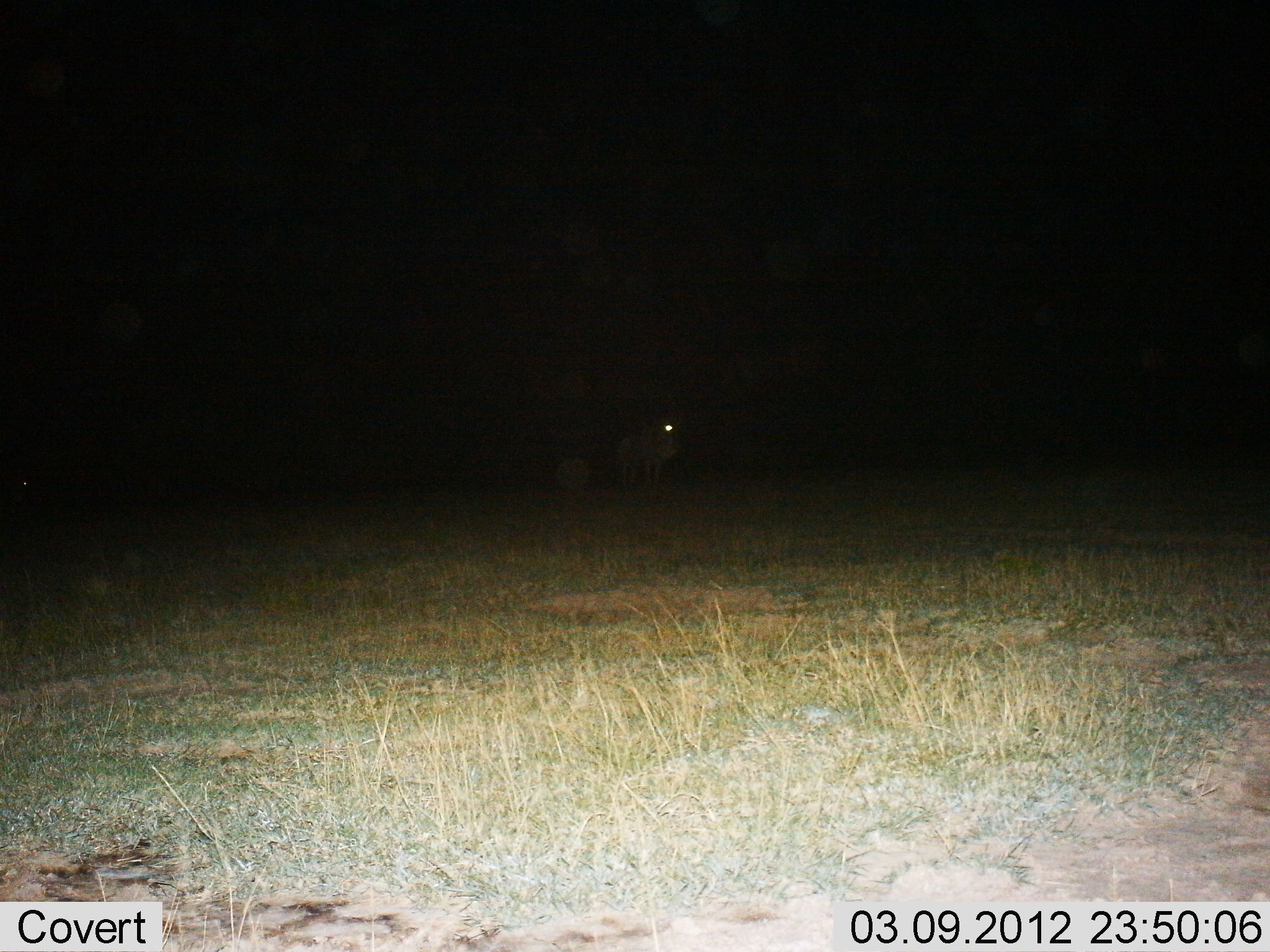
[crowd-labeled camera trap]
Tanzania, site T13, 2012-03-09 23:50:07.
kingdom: Animalia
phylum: Chordata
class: Mammalia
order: Artiodactyla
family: Bovidae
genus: Connochaetes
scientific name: Connochaetes taurinus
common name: blue wildebeest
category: wildebeest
Wildebeest (blue wildebeest) (Connochaetes taurinus), count 1. Behavior (volunteer vote fractions): standing 100%, resting 14%, moving 0%, interacting 0%. Young present (vote fraction): 0%. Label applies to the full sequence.